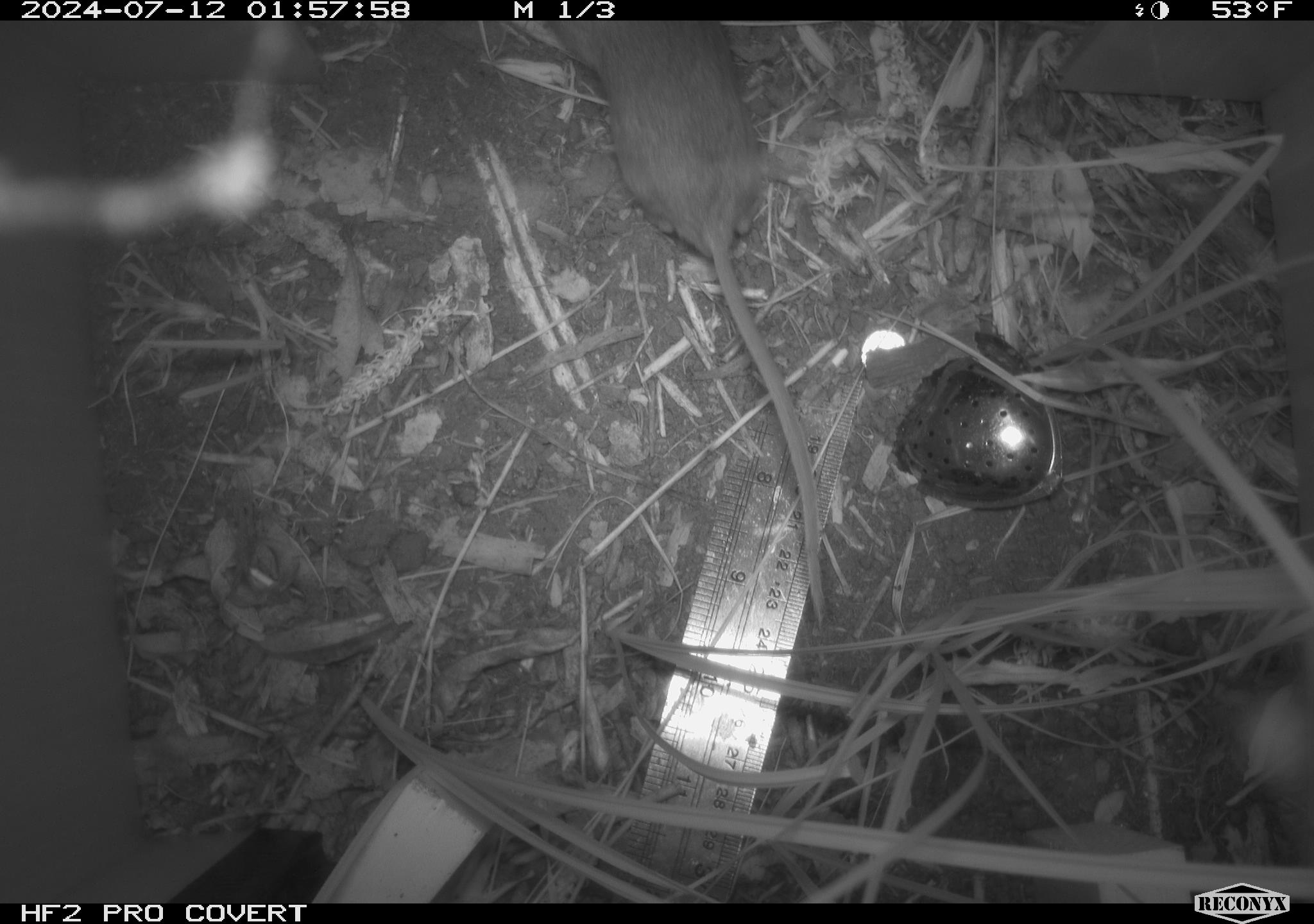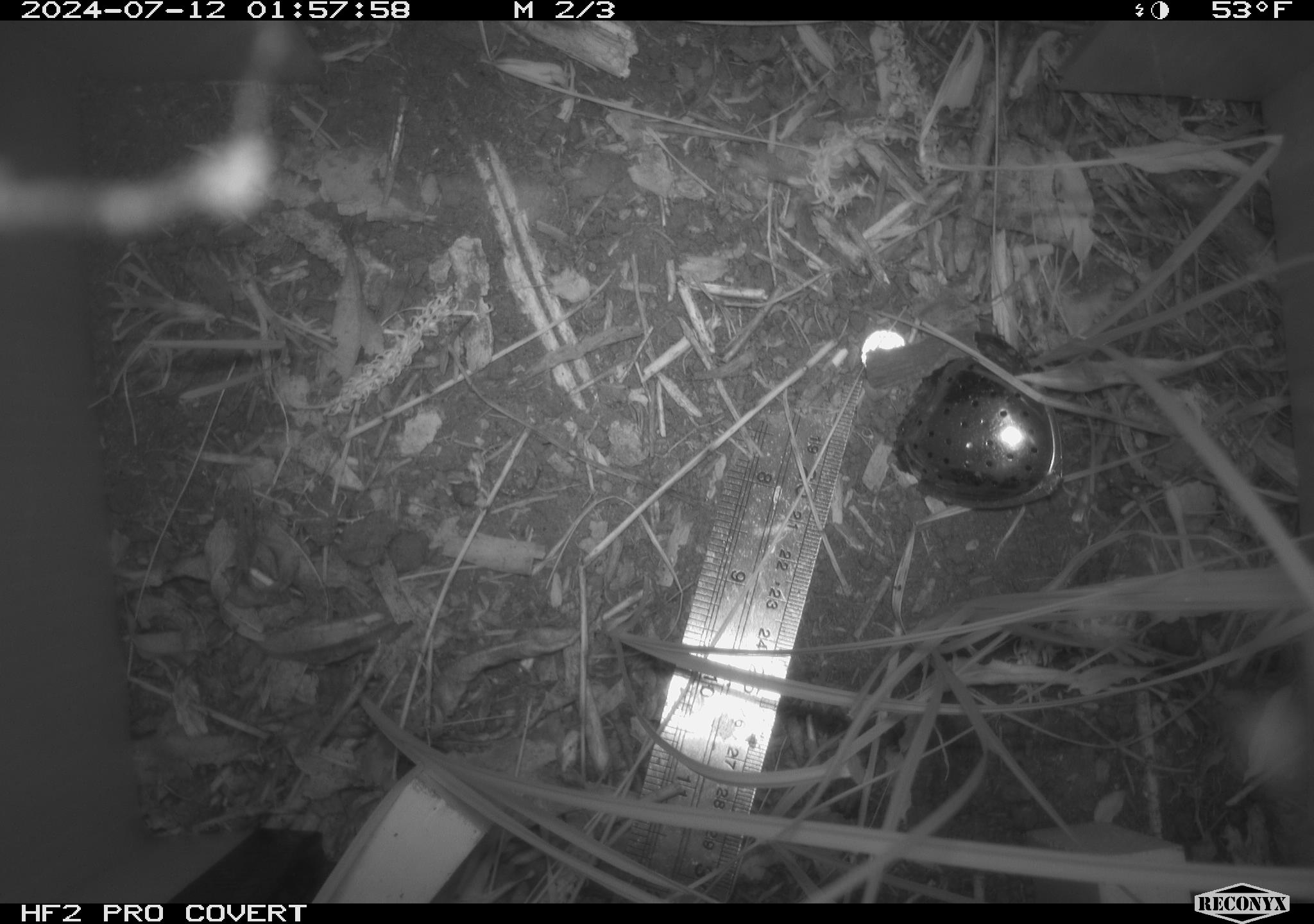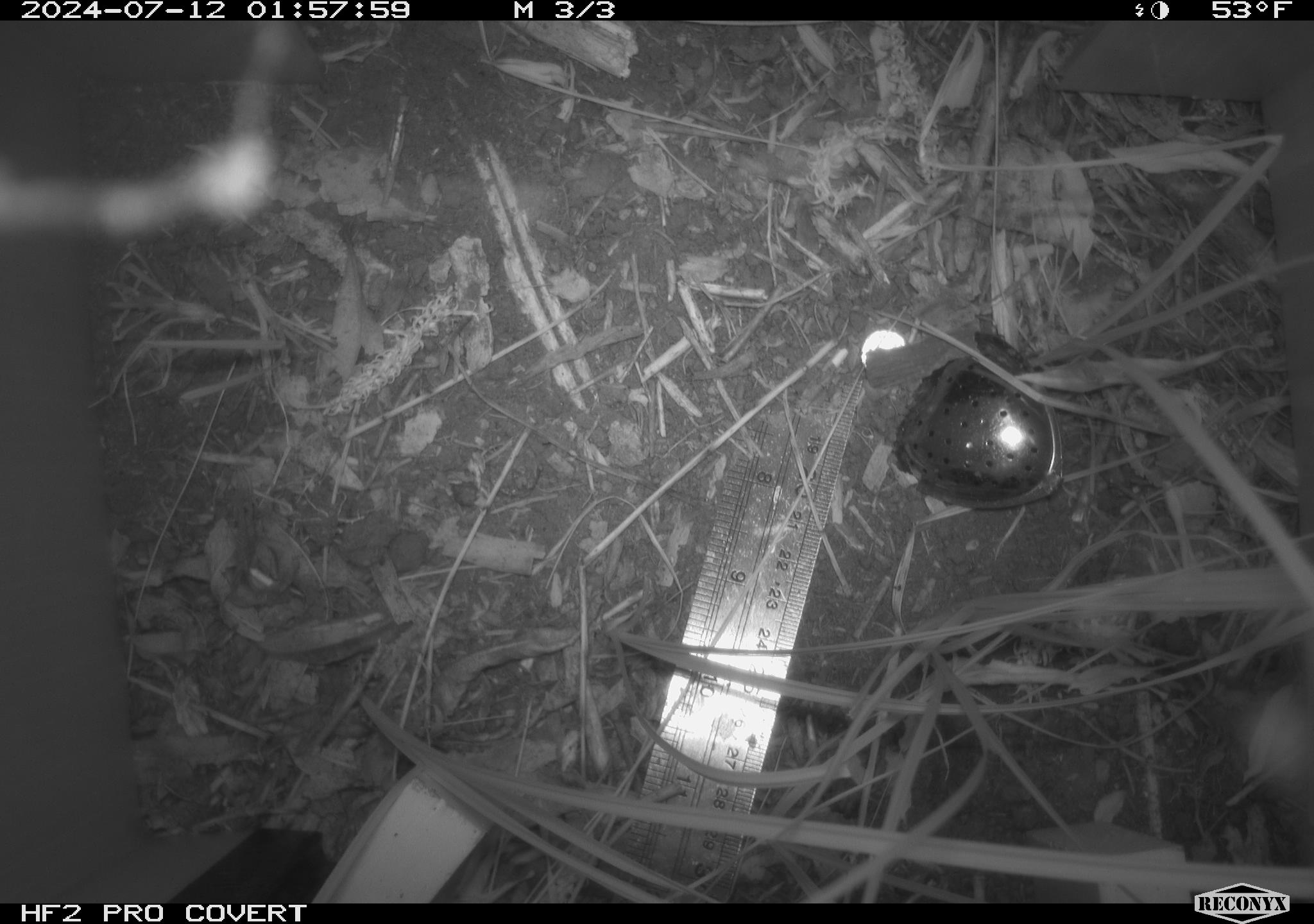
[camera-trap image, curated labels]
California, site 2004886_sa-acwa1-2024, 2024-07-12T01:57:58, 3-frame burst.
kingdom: Animalia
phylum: Chordata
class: Mammalia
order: Rodentia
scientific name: Rodentia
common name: mouse species